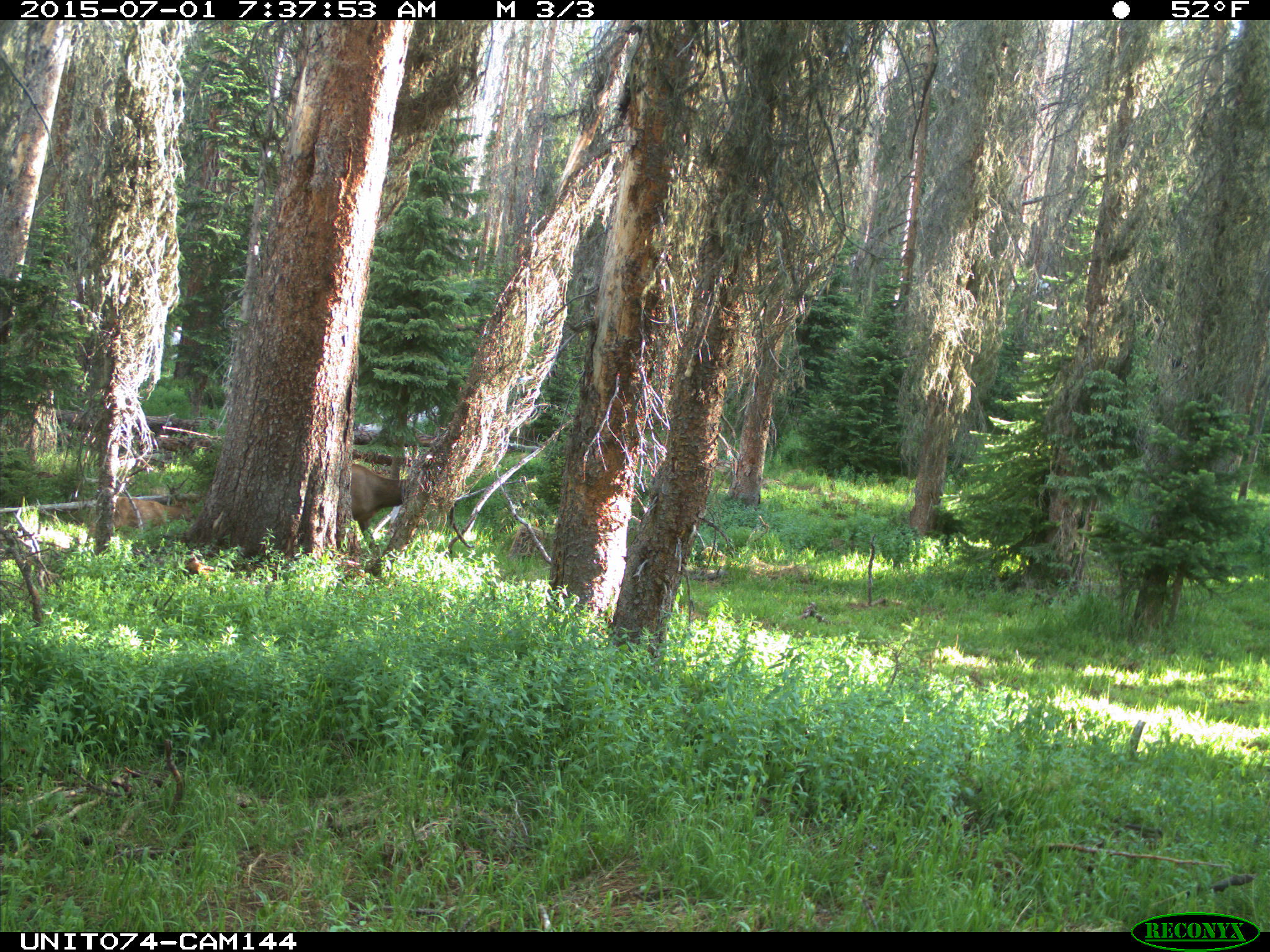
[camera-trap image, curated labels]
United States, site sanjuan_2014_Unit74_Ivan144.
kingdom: Animalia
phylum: Chordata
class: Mammalia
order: Artiodactyla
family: Cervidae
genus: Cervus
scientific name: Cervus elaphus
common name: red deer